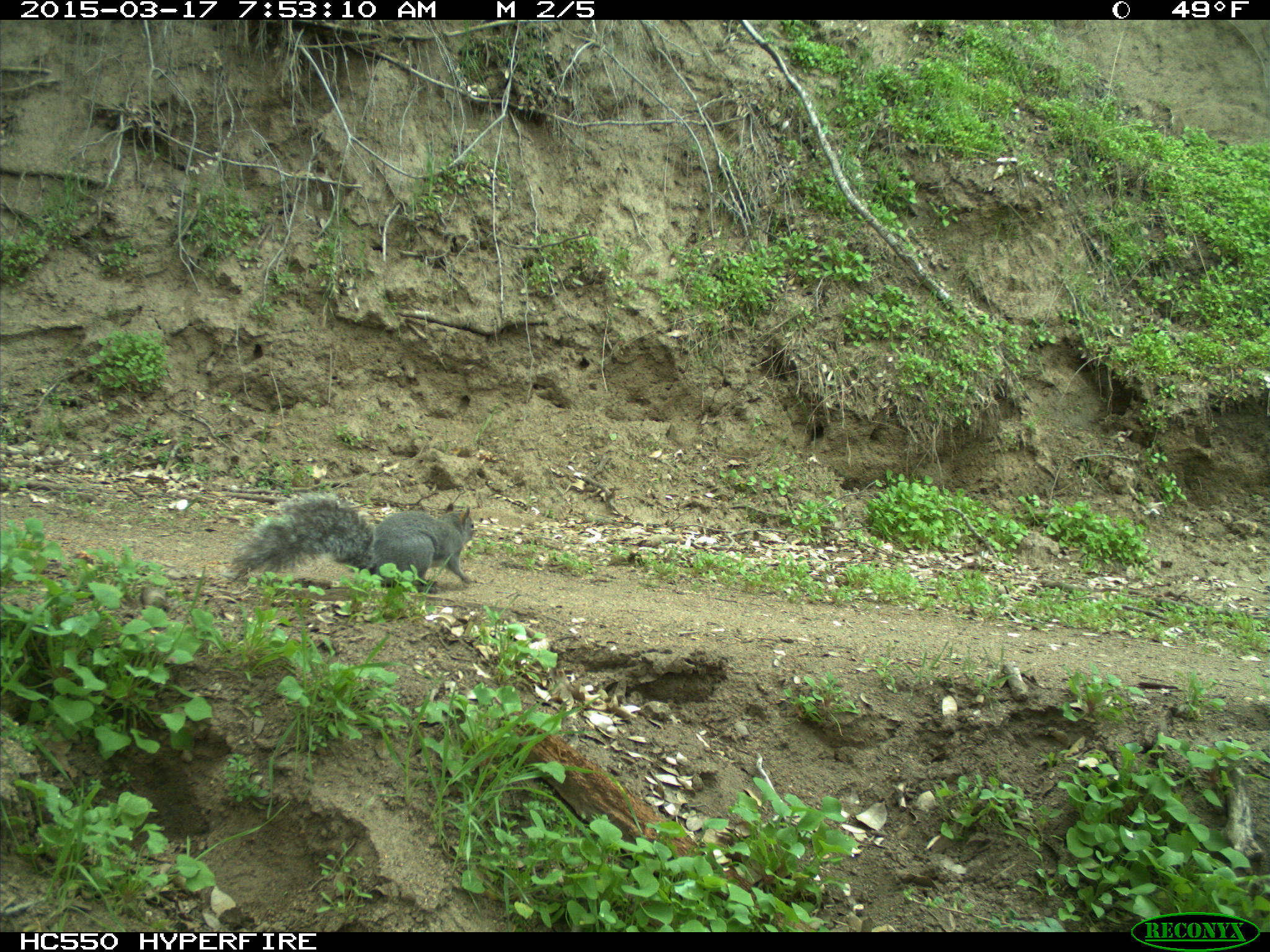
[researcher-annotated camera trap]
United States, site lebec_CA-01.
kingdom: Animalia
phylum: Chordata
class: Mammalia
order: Rodentia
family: Sciuridae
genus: Sciurus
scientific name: Sciurus carolinensis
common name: eastern gray squirrel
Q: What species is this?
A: Sciurus carolinensis (eastern gray squirrel).